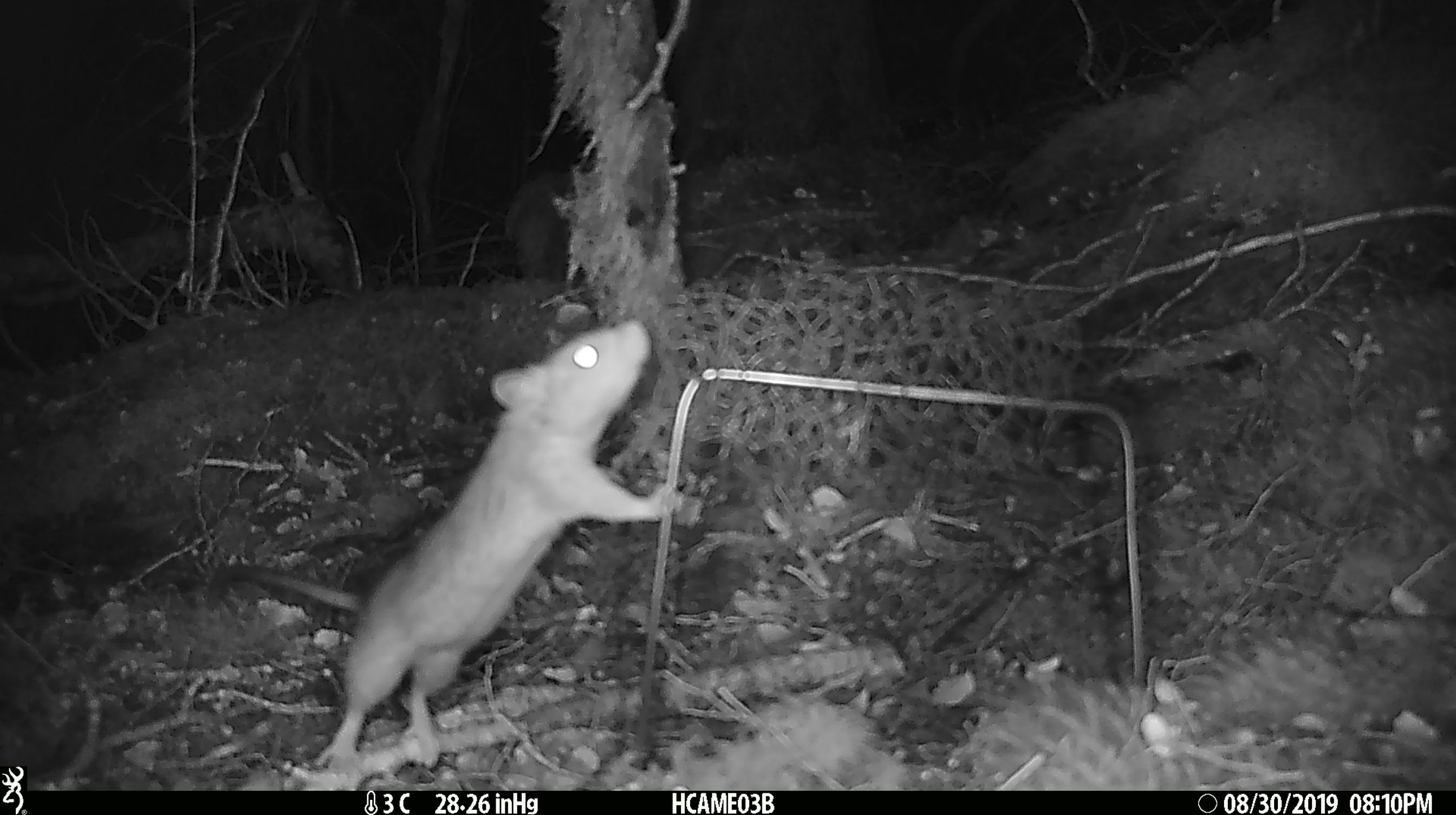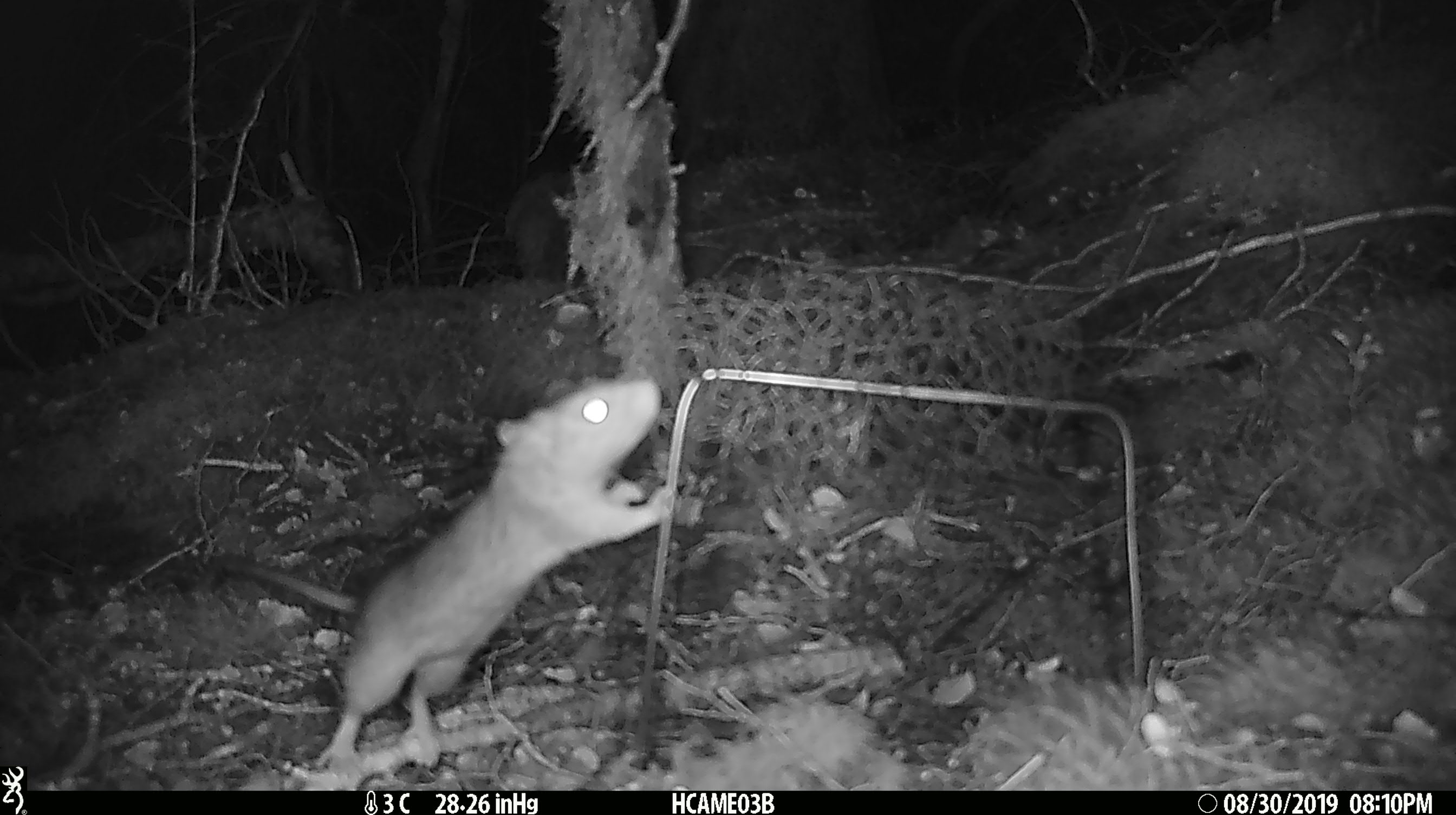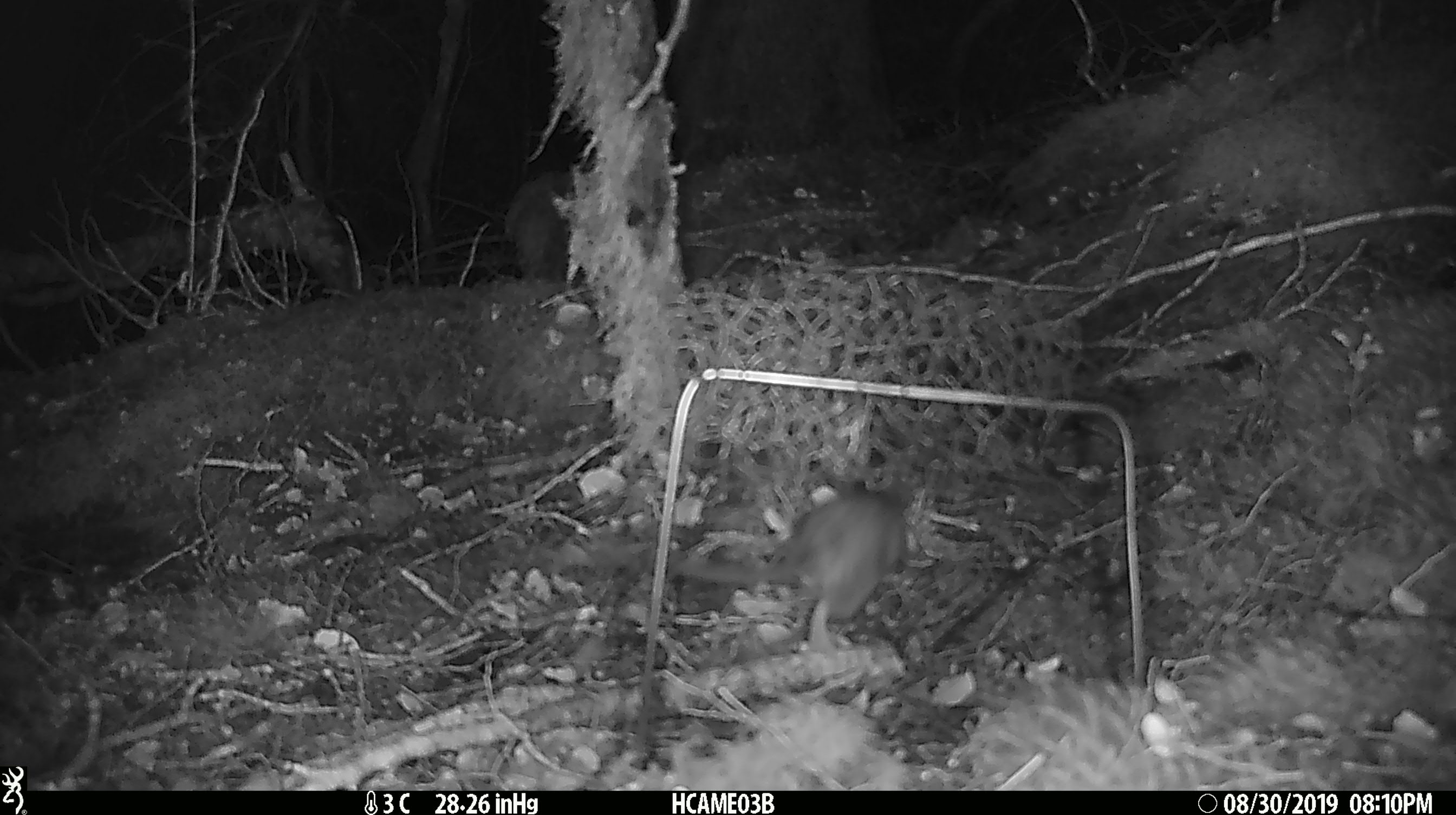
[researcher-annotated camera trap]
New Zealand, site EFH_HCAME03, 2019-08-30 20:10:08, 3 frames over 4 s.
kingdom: Animalia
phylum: Chordata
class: Mammalia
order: Rodentia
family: Muridae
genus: Rattus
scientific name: Rattus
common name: rat